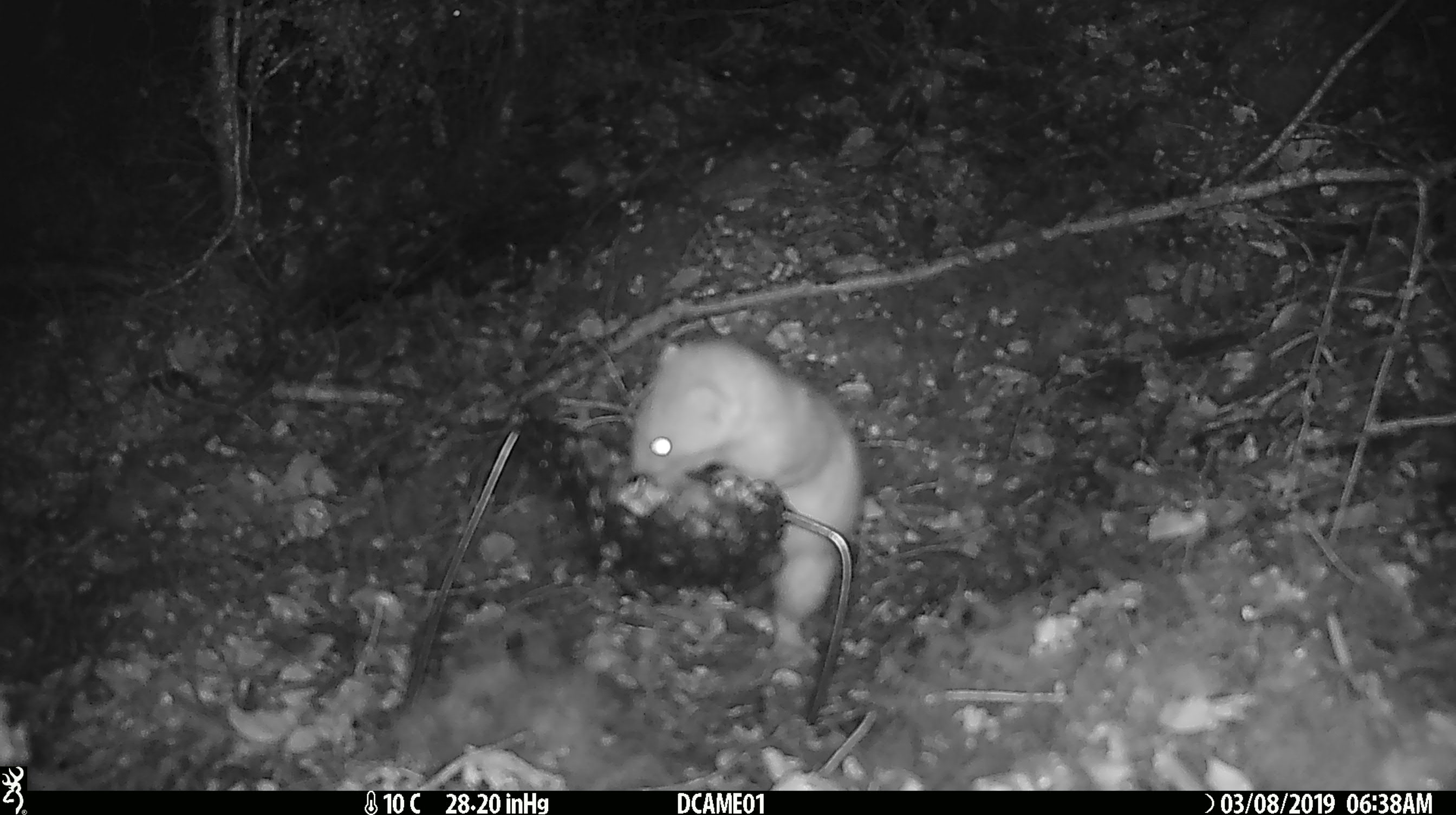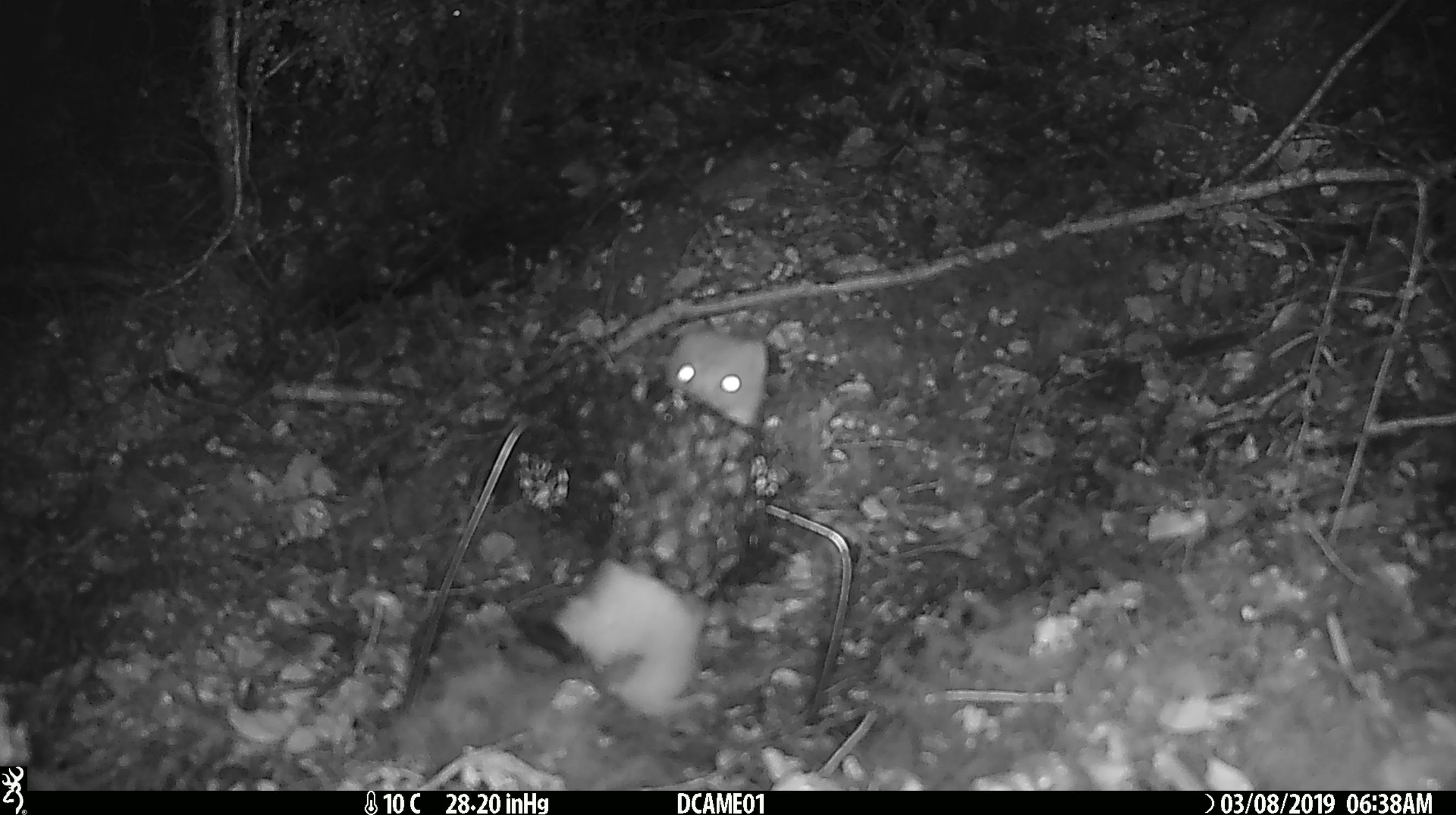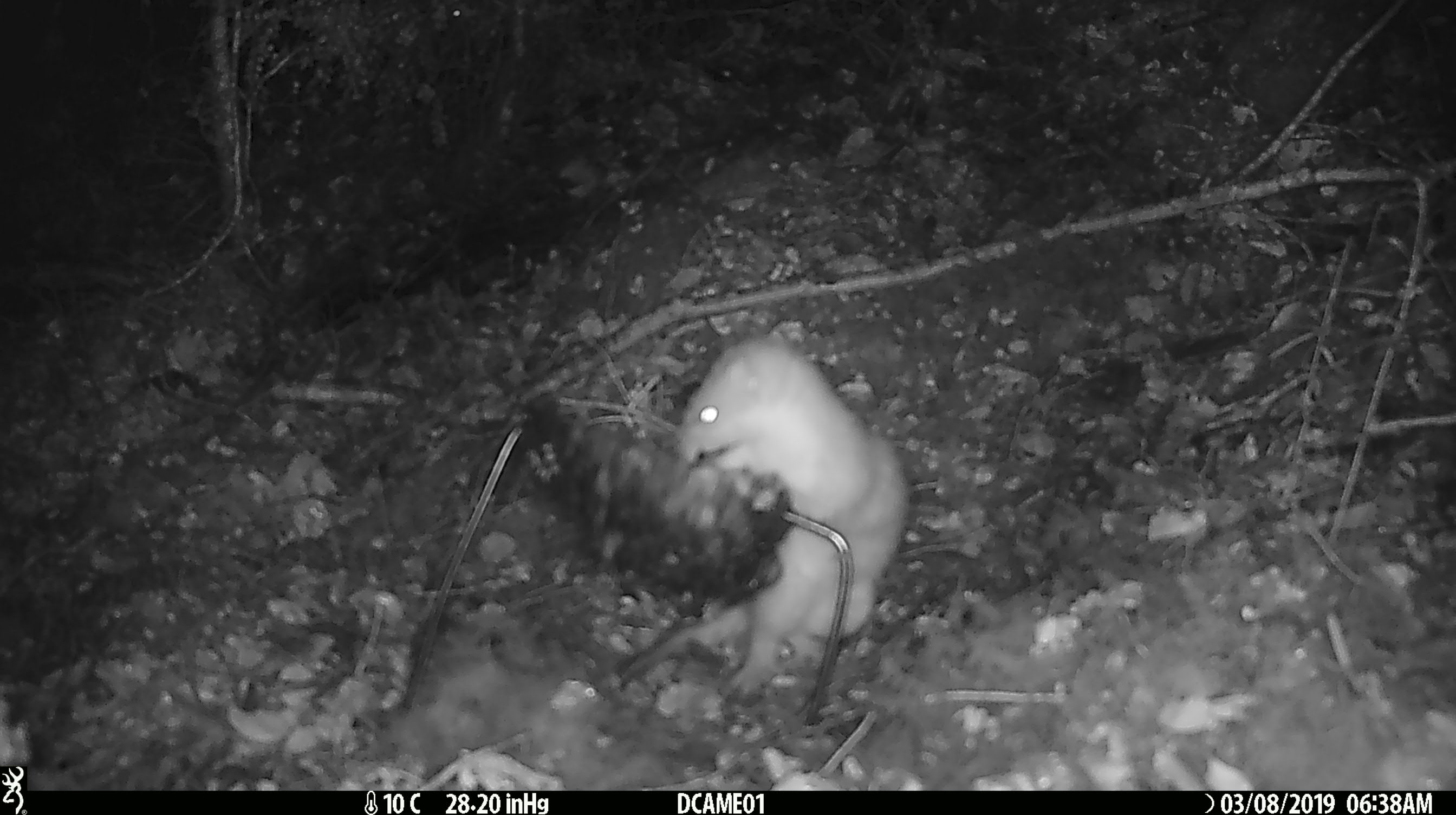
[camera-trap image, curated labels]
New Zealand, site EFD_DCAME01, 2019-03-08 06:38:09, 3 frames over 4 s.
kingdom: Animalia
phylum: Chordata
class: Mammalia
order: Carnivora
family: Mustelidae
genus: Mustela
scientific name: Mustela erminea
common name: stoat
Stoat (Mustela erminea).